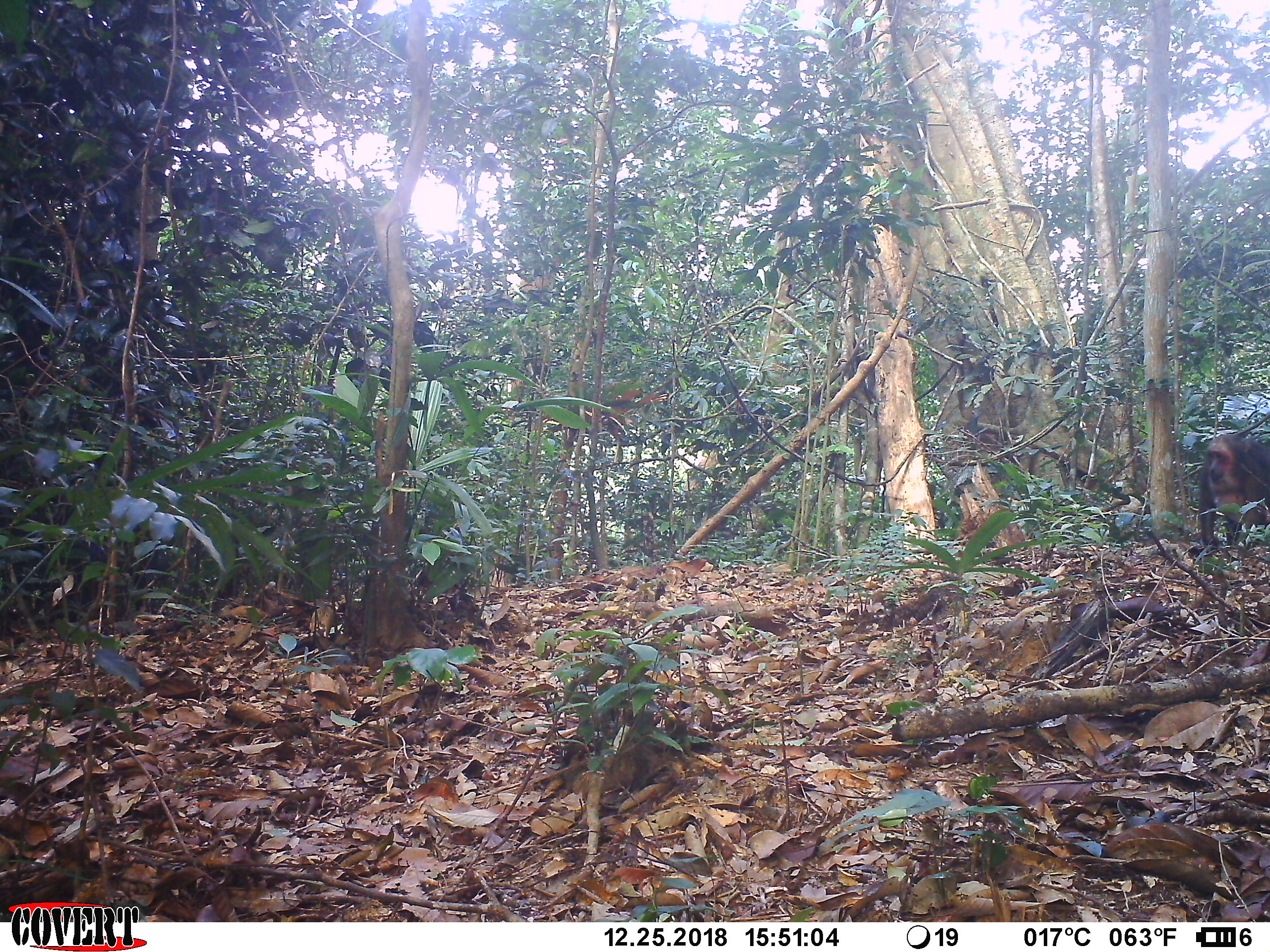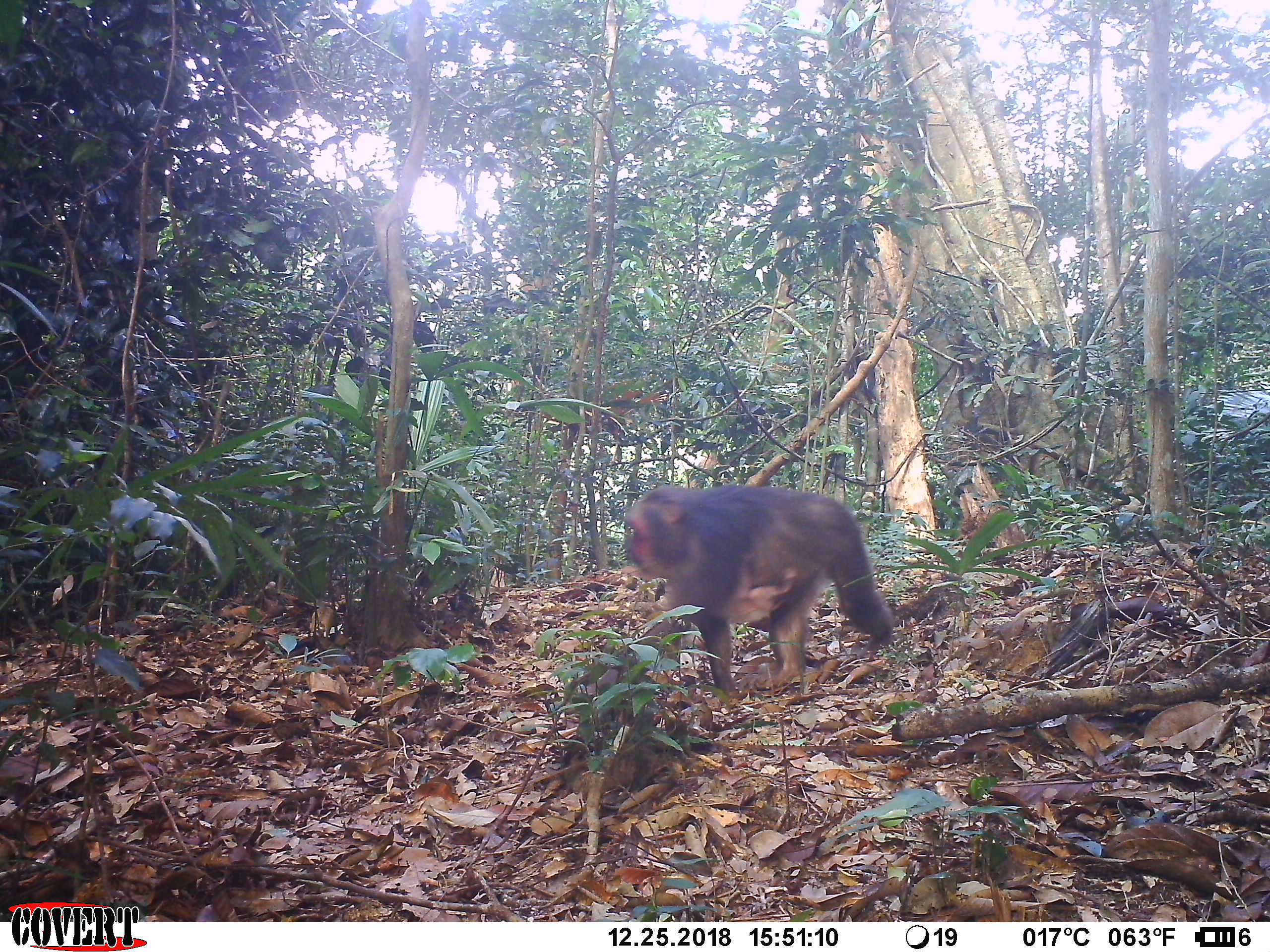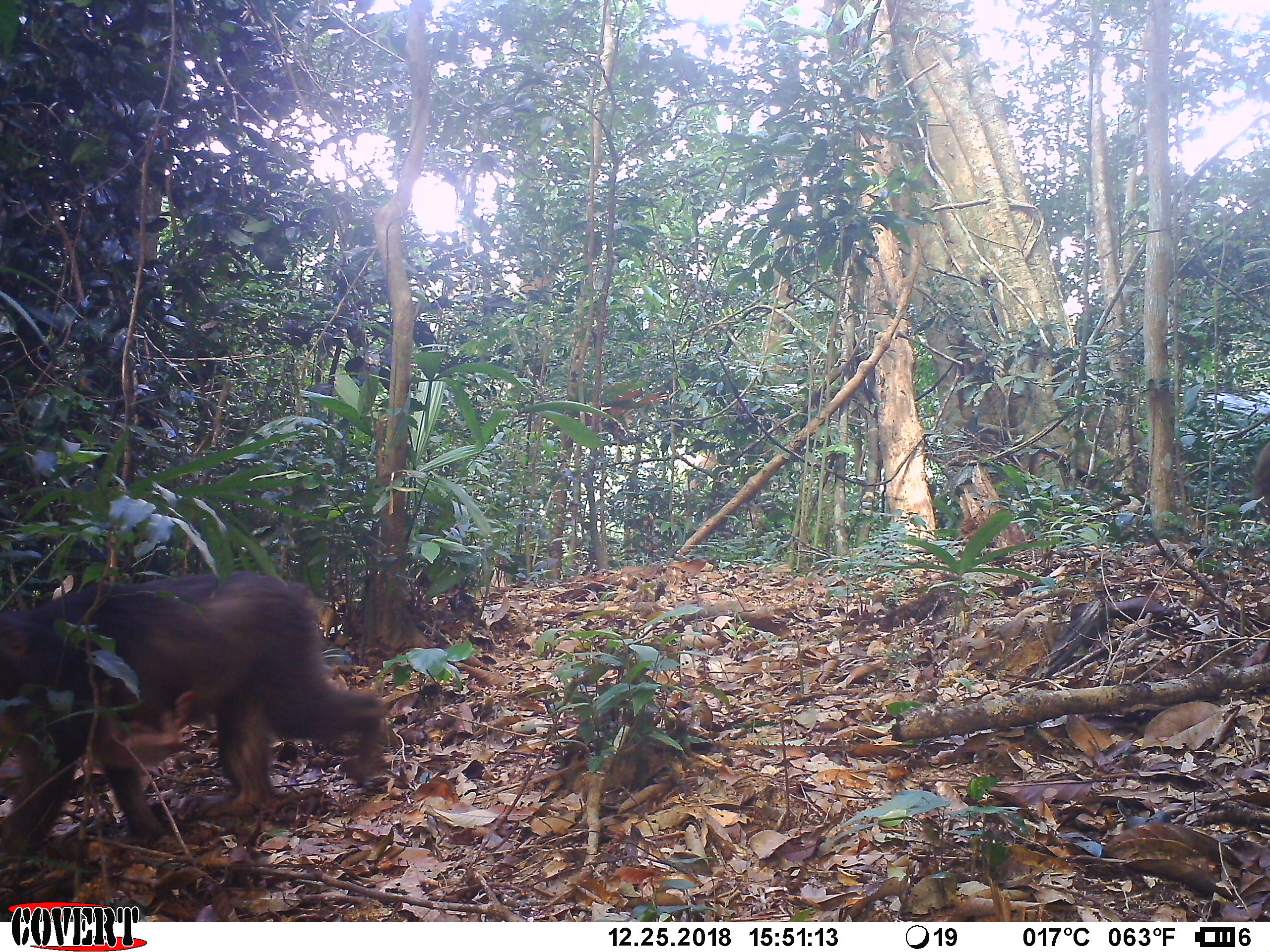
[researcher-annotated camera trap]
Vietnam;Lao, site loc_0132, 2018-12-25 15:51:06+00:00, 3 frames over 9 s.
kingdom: Animalia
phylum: Chordata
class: Mammalia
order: Primates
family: Cercopithecidae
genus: Macaca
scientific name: Macaca arctoides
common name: stump-tailed macaque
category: stump tailed macaque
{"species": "stump tailed macaque (stump-tailed macaque) (Macaca arctoides)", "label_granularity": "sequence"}